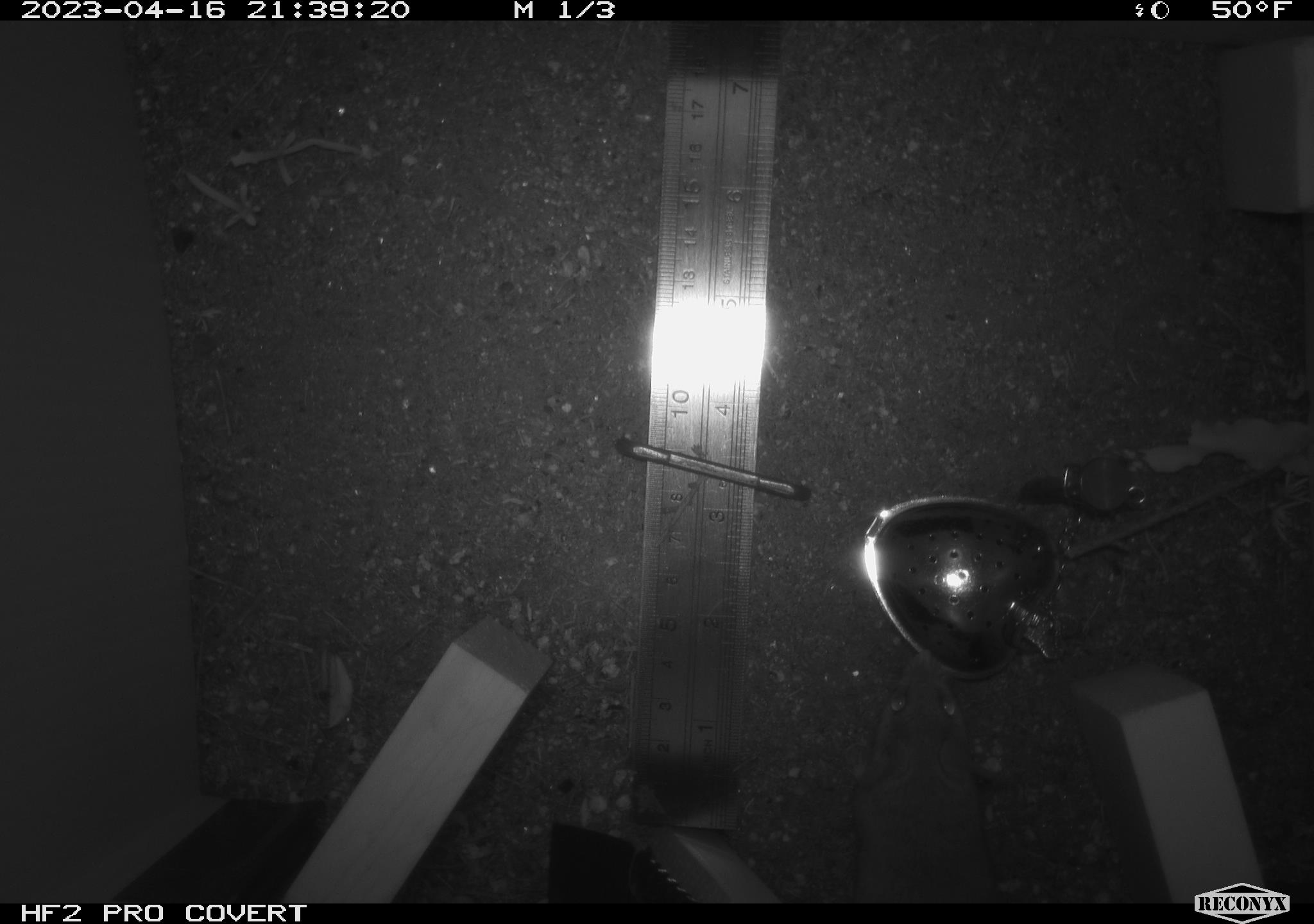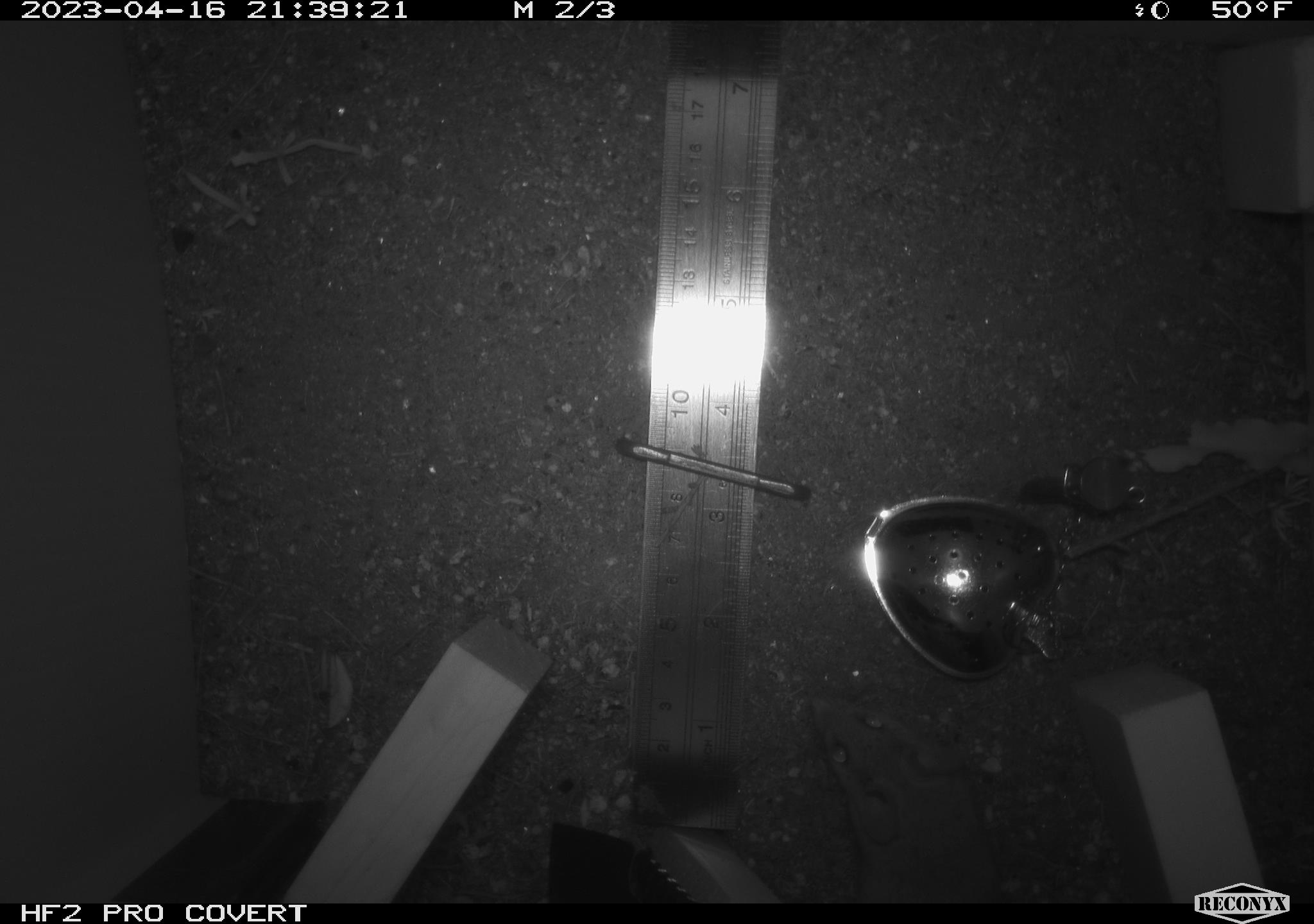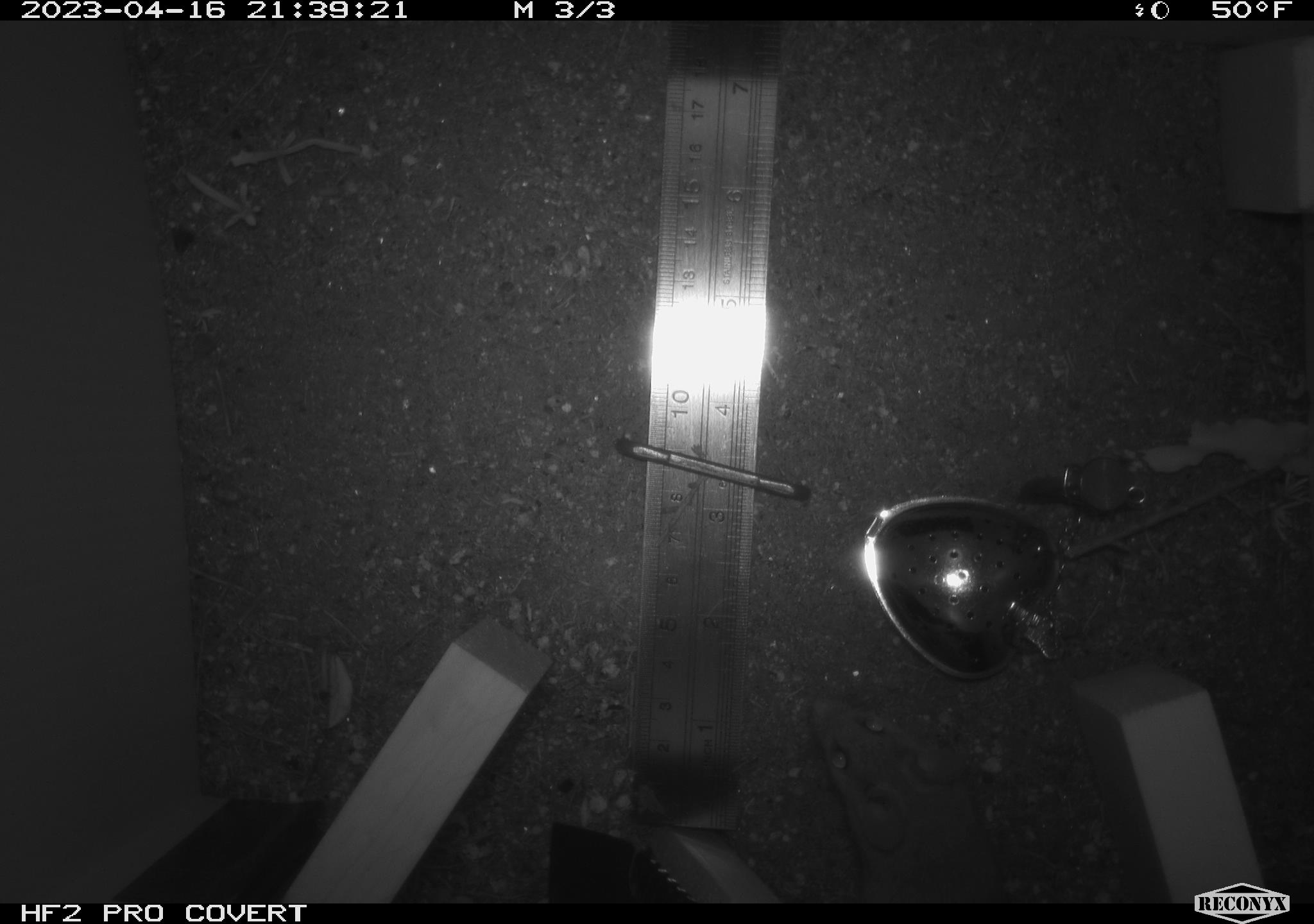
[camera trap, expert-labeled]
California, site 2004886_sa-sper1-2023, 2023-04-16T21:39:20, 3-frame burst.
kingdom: Animalia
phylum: Chordata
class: Mammalia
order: Rodentia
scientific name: Rodentia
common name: mouse species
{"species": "mouse species (Rodentia)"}